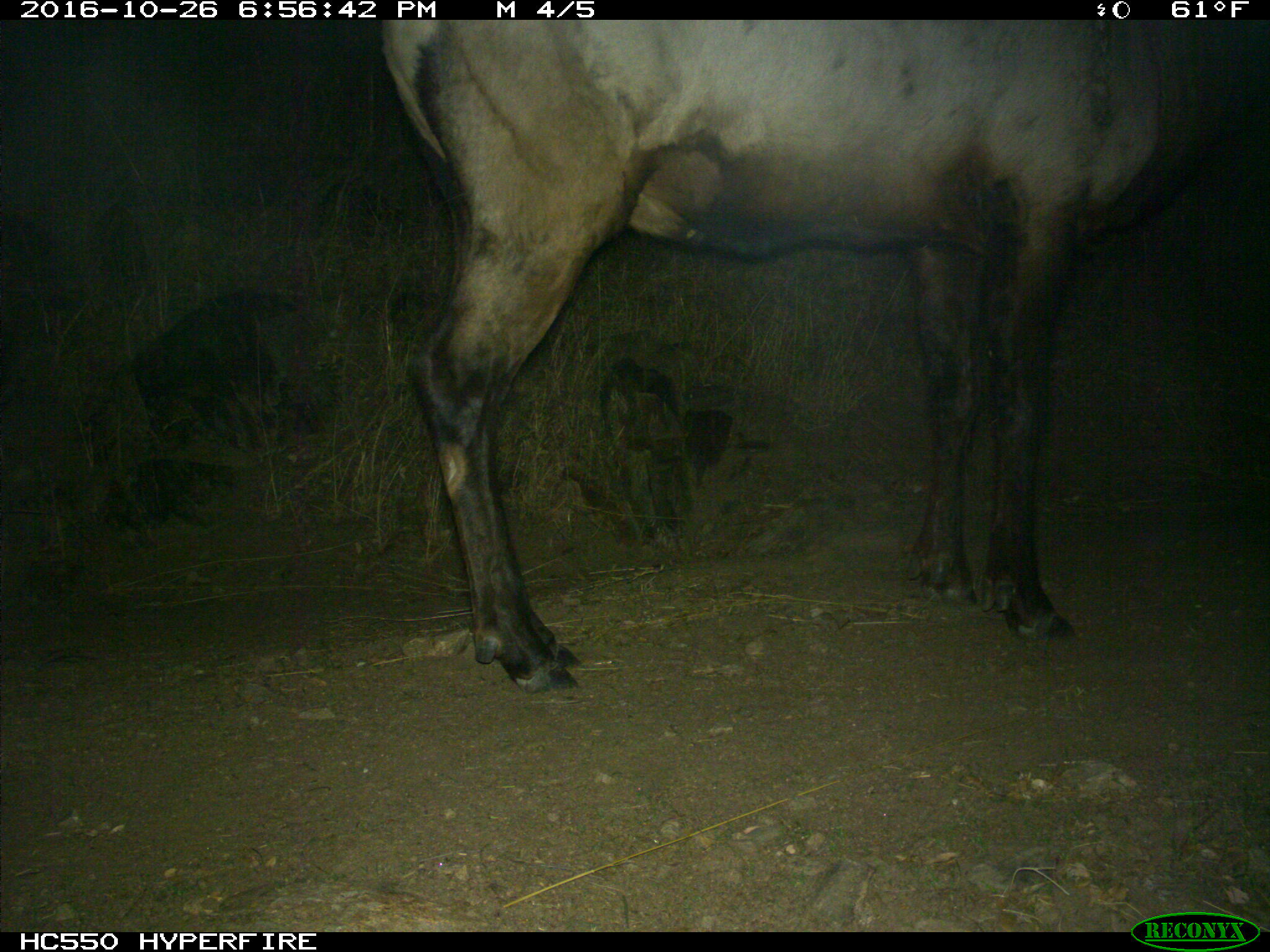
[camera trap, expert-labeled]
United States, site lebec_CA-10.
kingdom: Animalia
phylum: Chordata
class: Mammalia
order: Artiodactyla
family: Cervidae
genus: Cervus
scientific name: Cervus canadensis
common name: elk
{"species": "Cervus canadensis (elk)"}